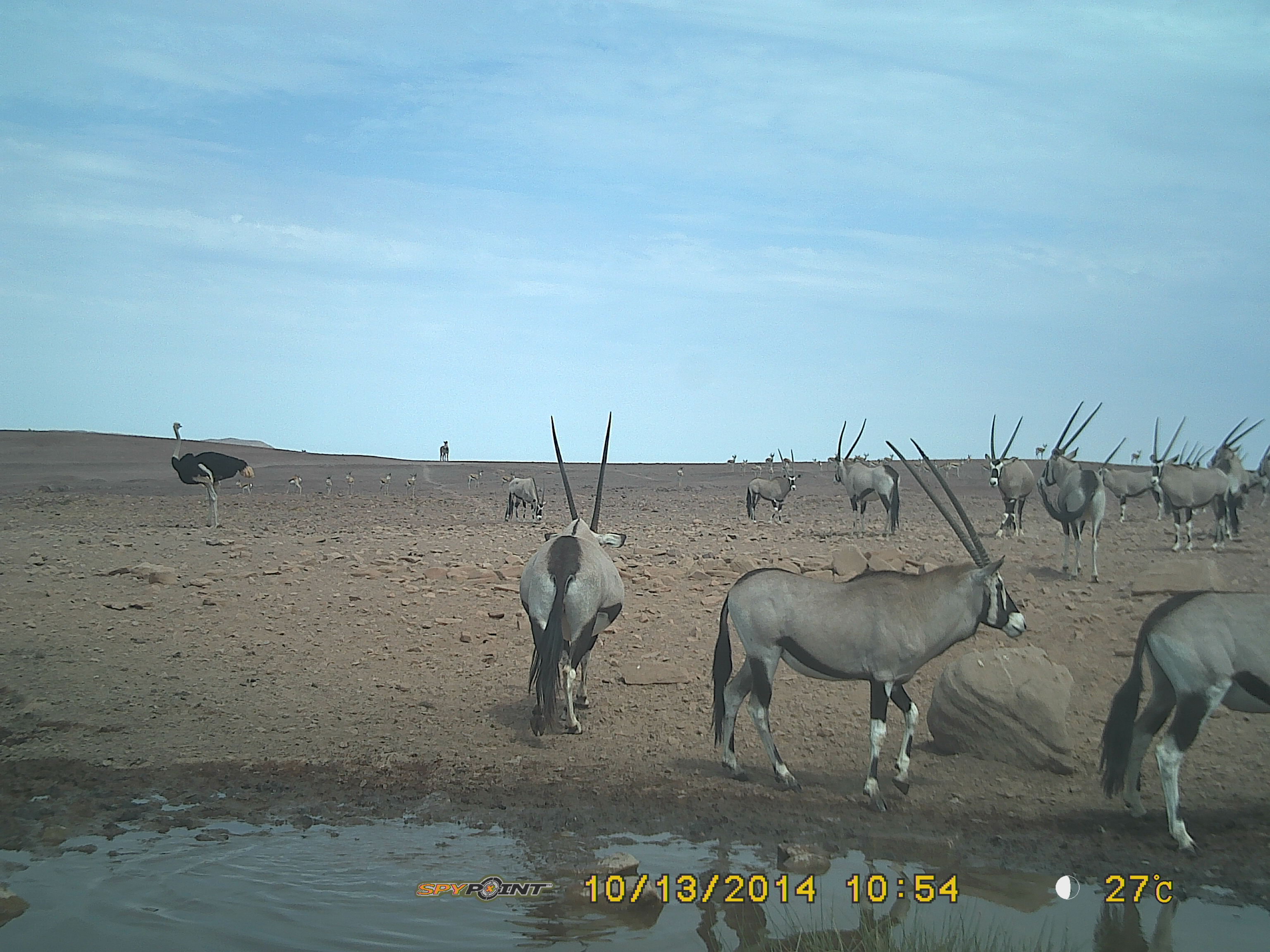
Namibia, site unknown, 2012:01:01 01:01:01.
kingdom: Animalia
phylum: Chordata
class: Mammalia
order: Artiodactyla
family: Bovidae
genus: Oryx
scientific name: Oryx gazella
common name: gemsbok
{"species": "Oryx gazella (gemsbok)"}